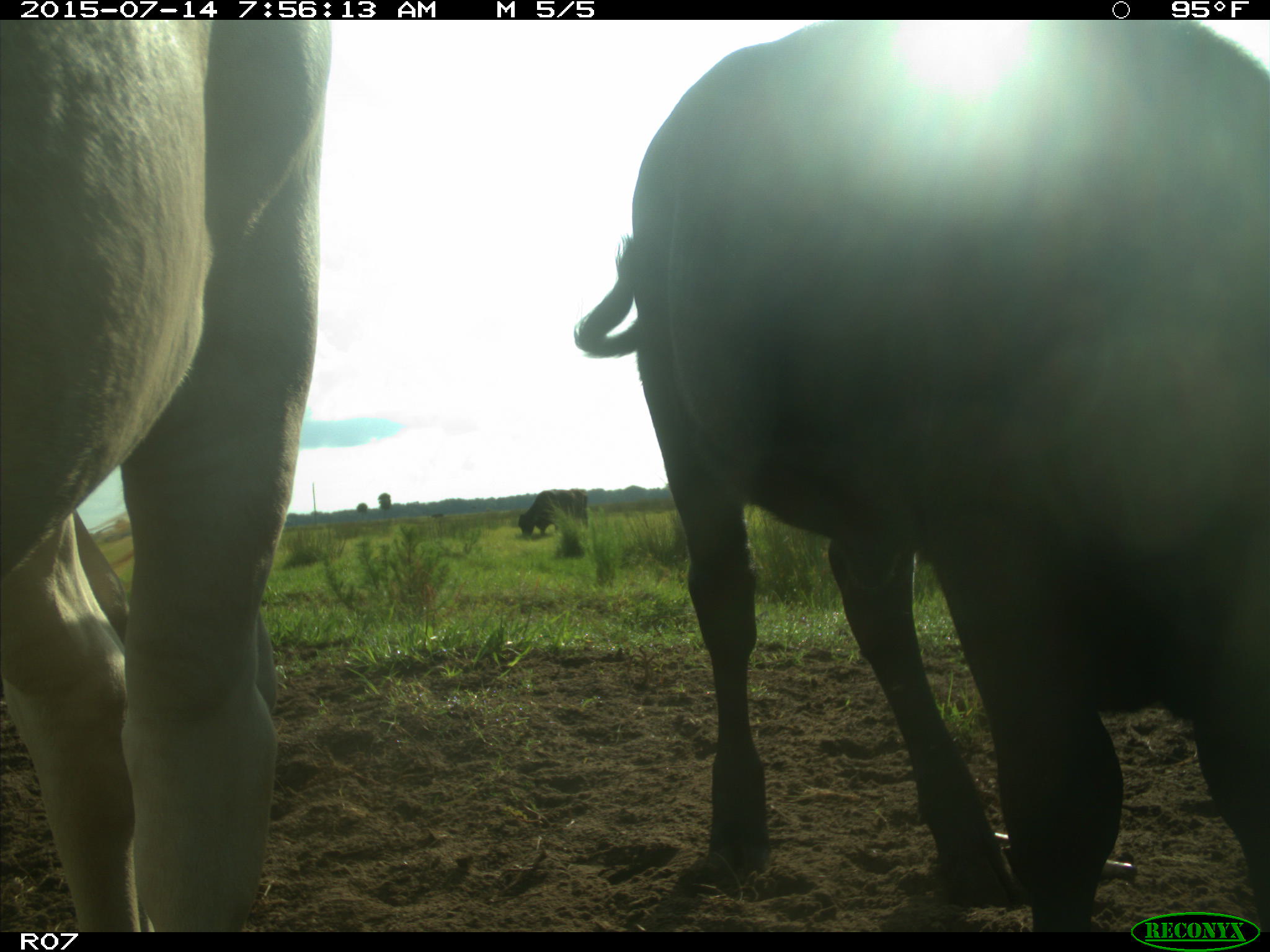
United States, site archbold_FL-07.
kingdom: Animalia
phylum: Chordata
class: Mammalia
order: Artiodactyla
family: Bovidae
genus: Bos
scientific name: Bos taurus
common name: domestic cow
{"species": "Bos taurus (domestic cow)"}